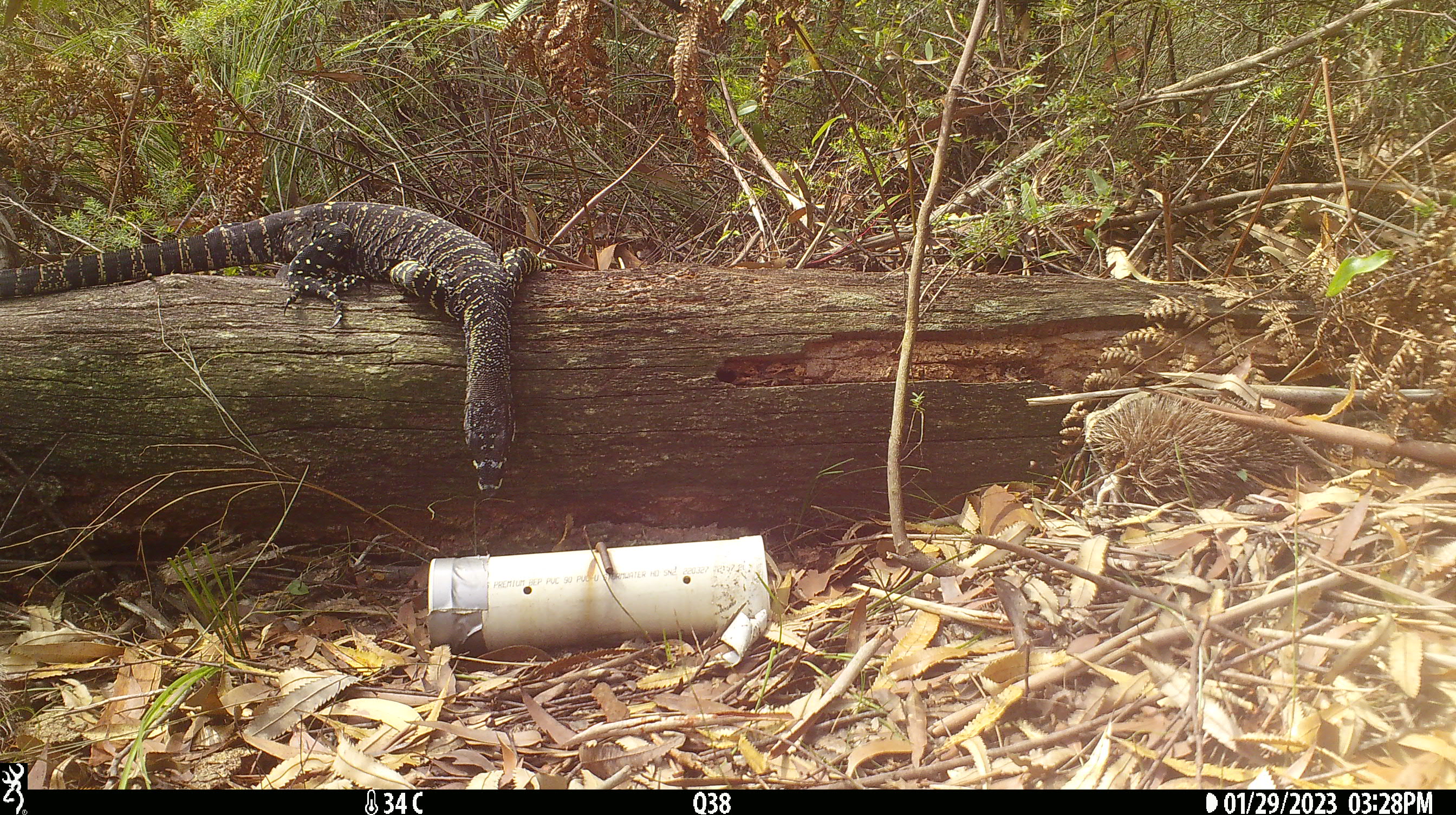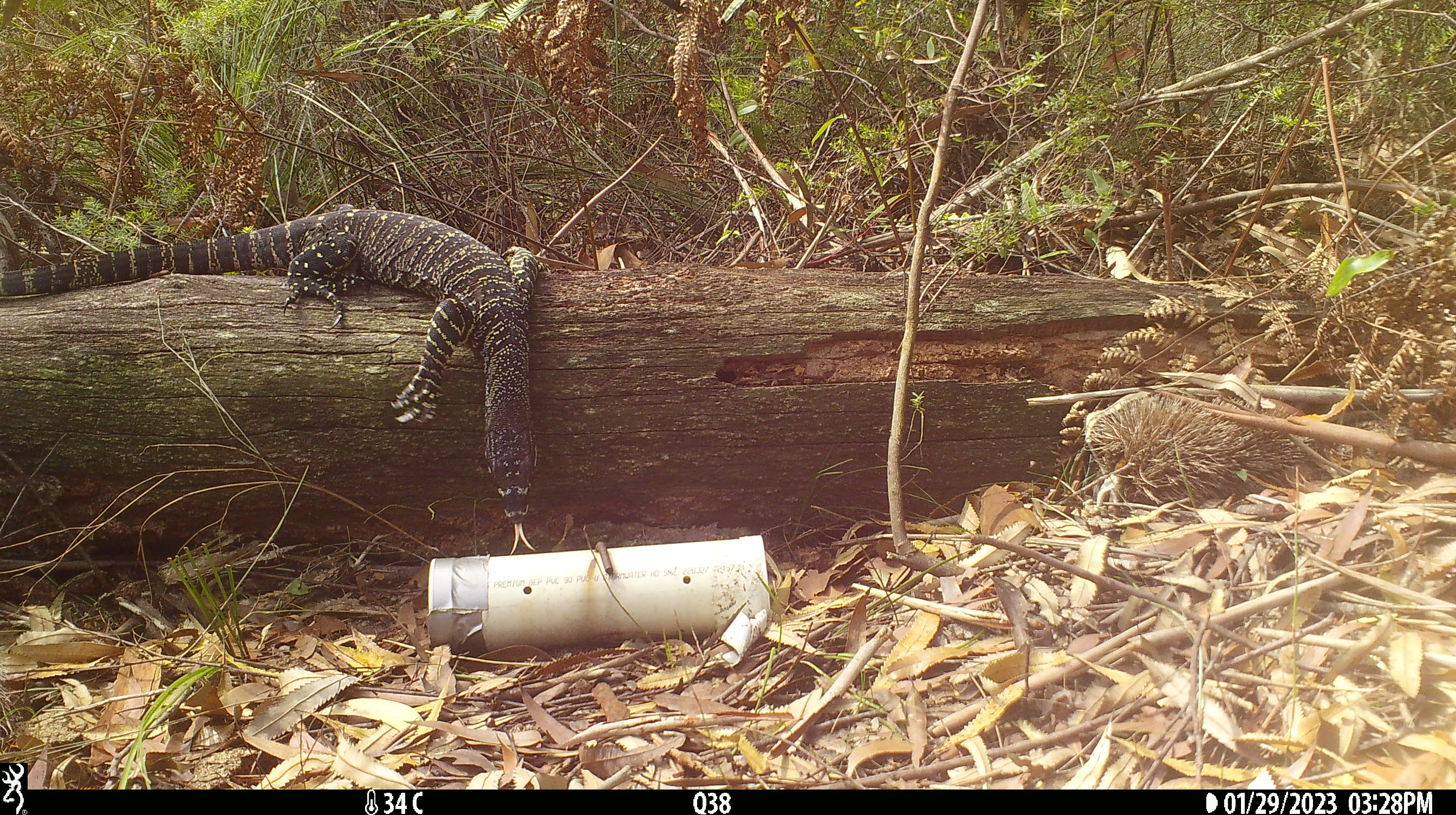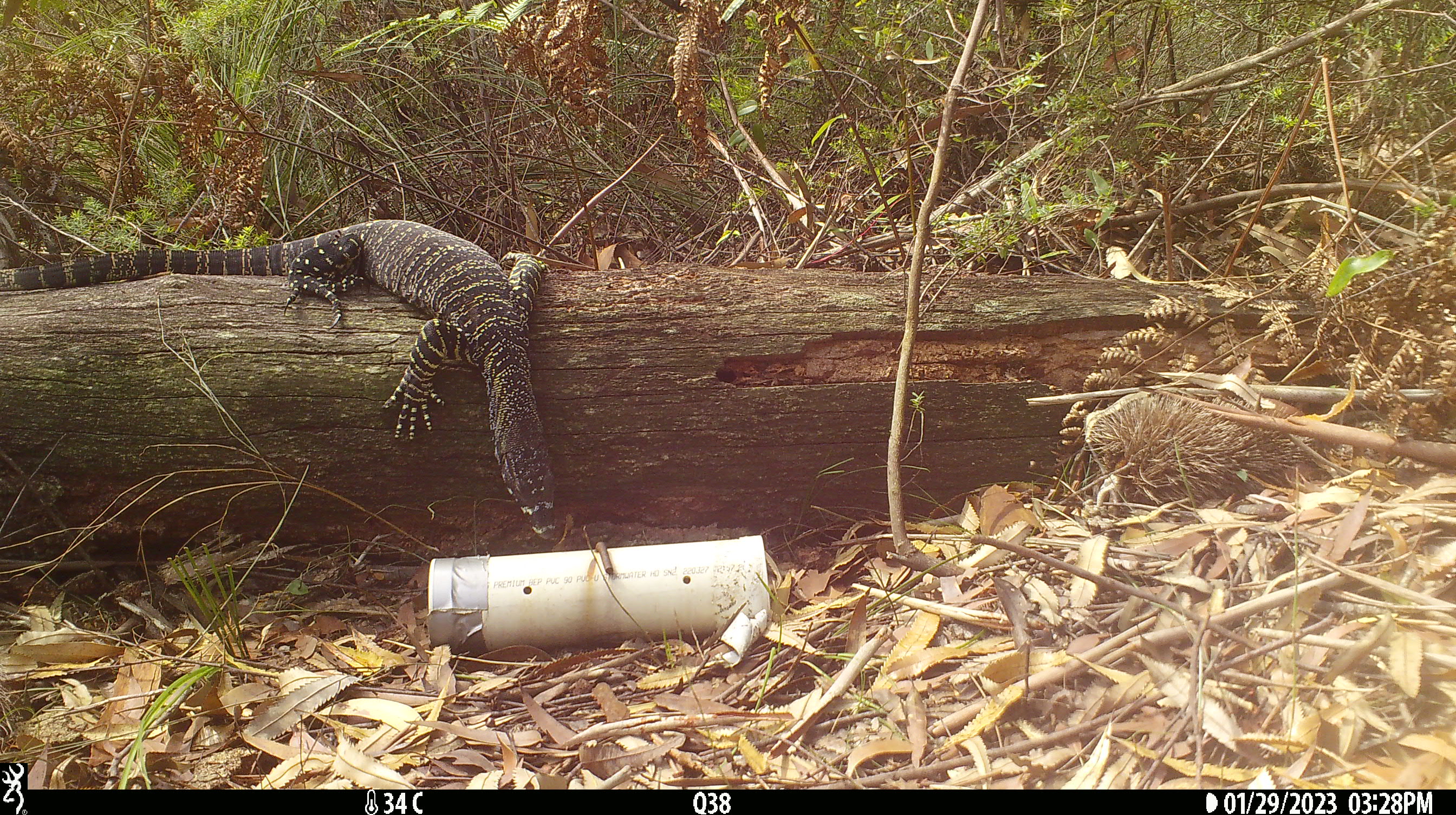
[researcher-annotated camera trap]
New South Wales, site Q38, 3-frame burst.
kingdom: Animalia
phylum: Chordata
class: Reptilia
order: Squamata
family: Varanidae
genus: Varanus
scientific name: Varanus varius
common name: lace monitor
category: goanna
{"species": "goanna (lace monitor) (Varanus varius)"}